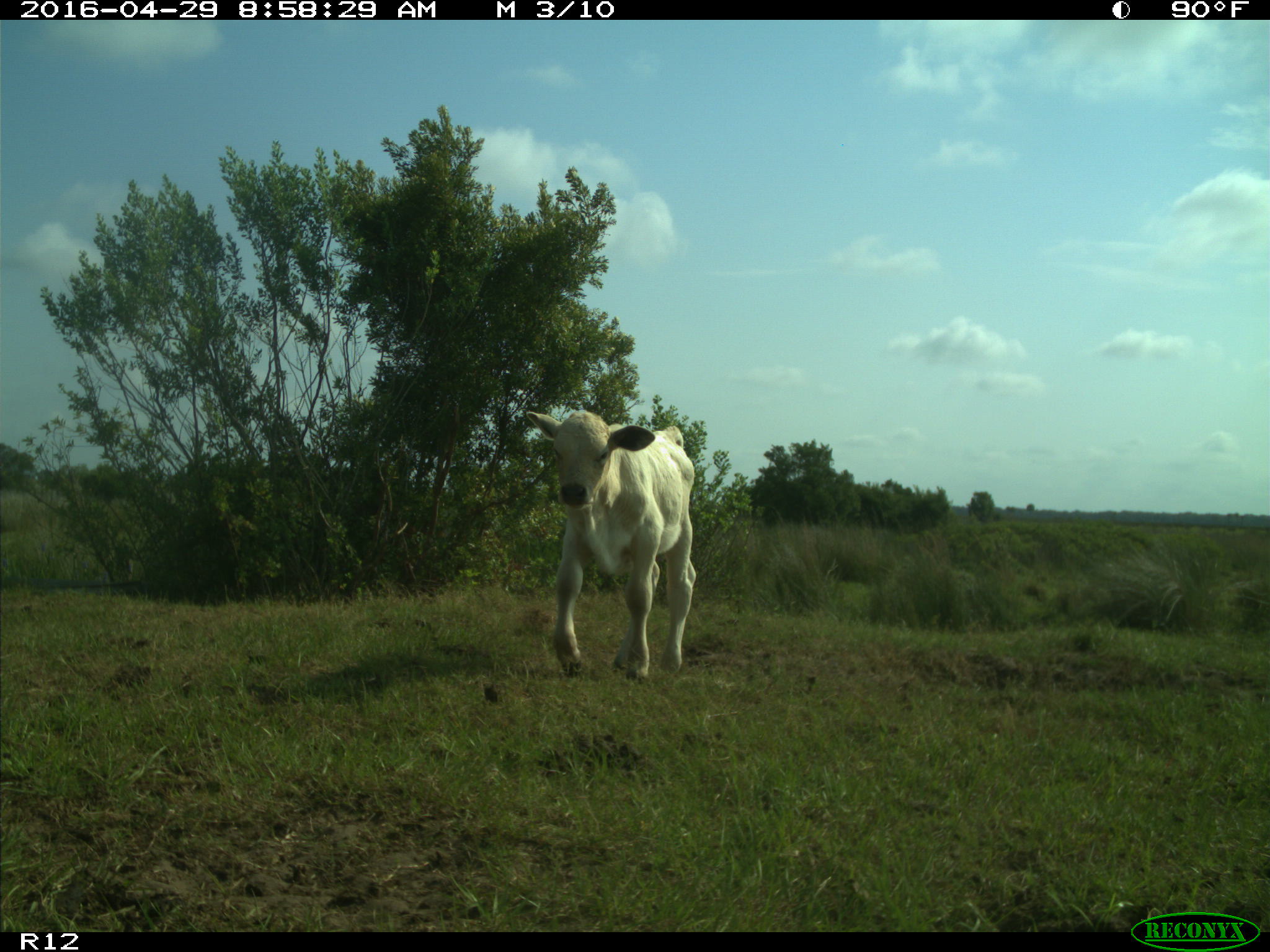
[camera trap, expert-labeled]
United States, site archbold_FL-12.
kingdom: Animalia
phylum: Chordata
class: Mammalia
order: Artiodactyla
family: Bovidae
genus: Bos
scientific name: Bos taurus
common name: domestic cow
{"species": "Bos taurus (domestic cow)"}